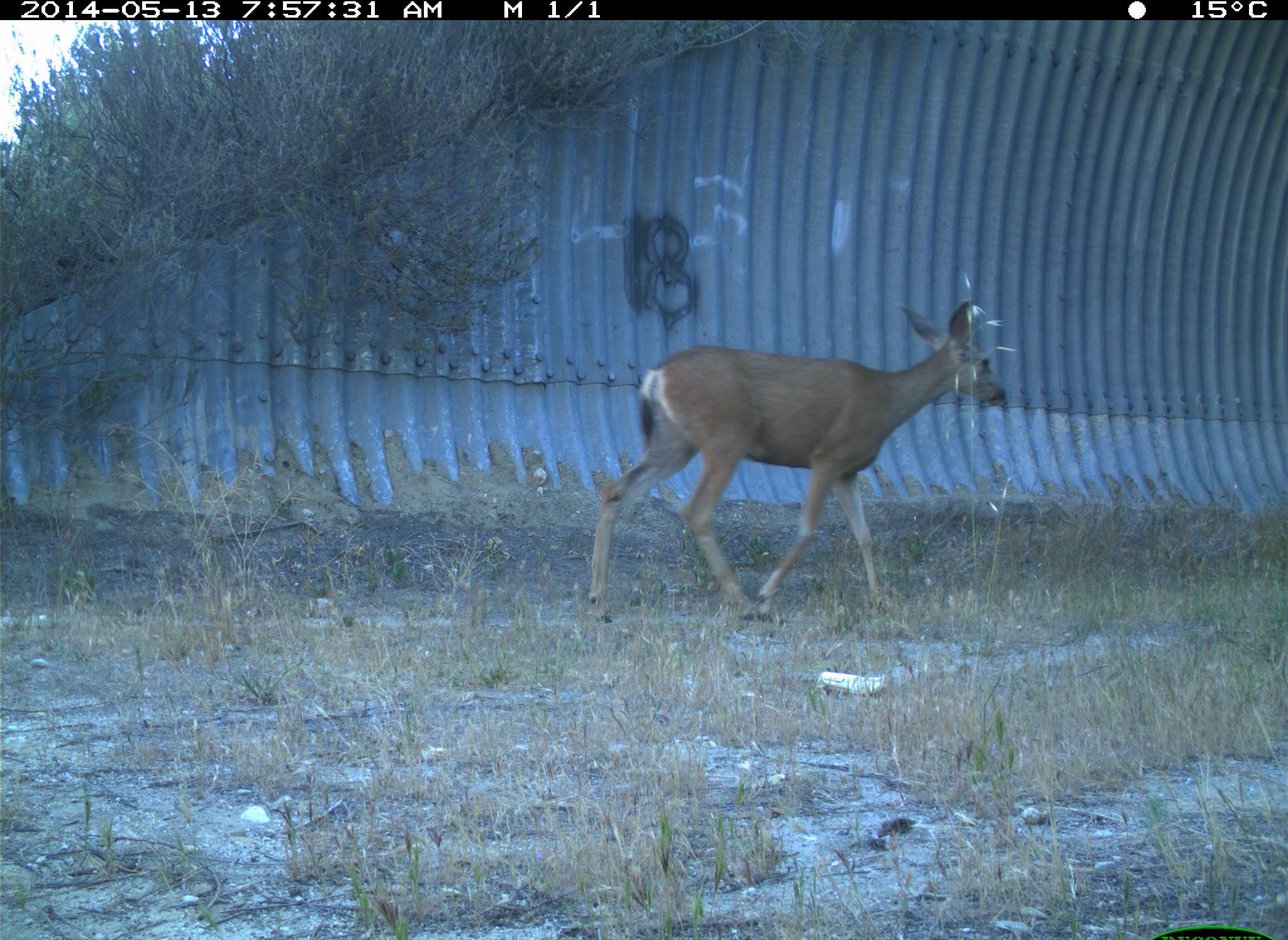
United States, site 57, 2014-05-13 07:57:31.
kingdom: Animalia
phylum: Chordata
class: Mammalia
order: Artiodactyla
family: Cervidae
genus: Odocoileus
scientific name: Odocoileus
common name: deer